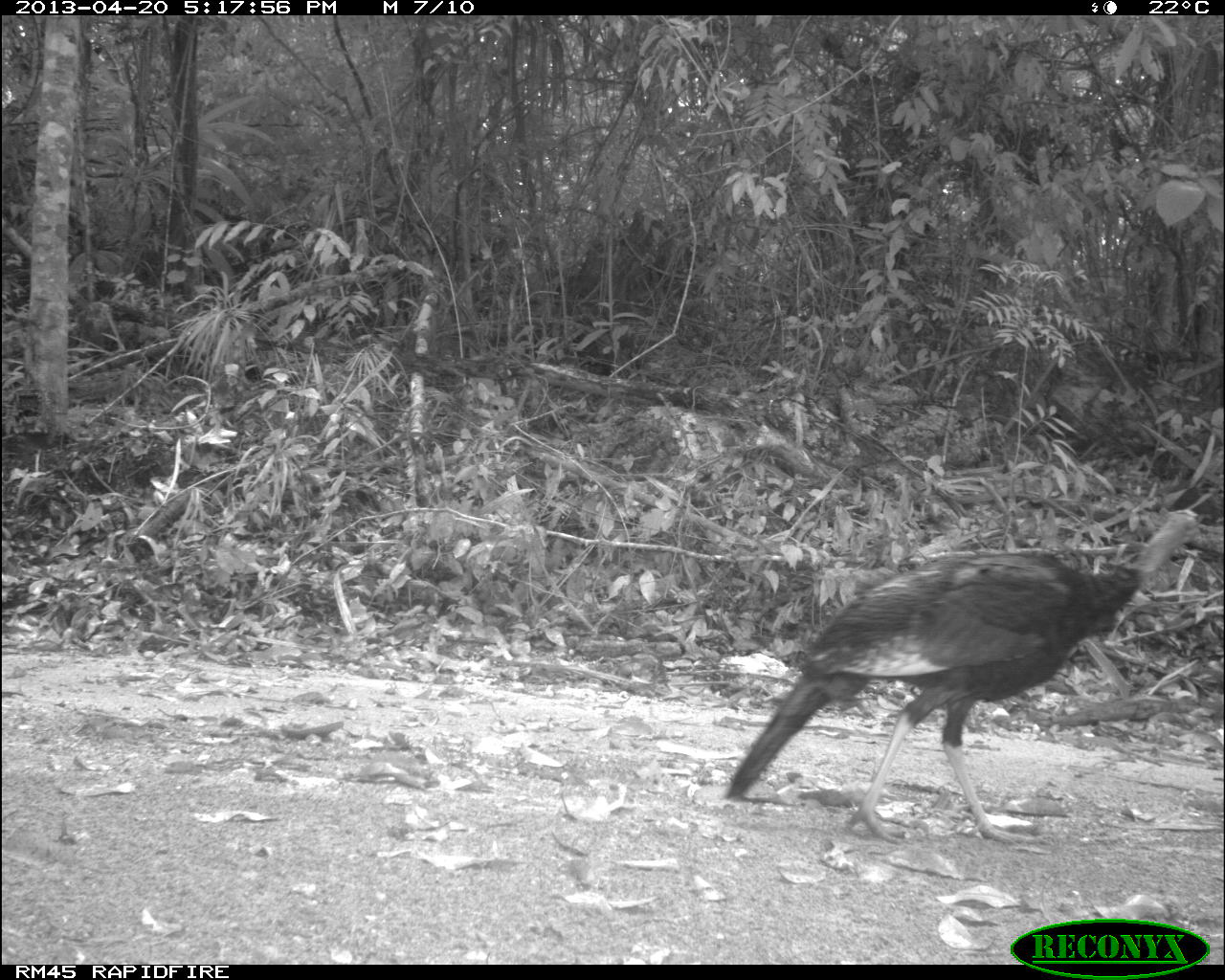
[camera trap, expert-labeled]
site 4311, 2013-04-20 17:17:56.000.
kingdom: Animalia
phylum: Chordata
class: Aves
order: Galliformes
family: Phasianidae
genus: Meleagris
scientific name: Meleagris ocellata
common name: ocellated turkey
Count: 1.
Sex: female.